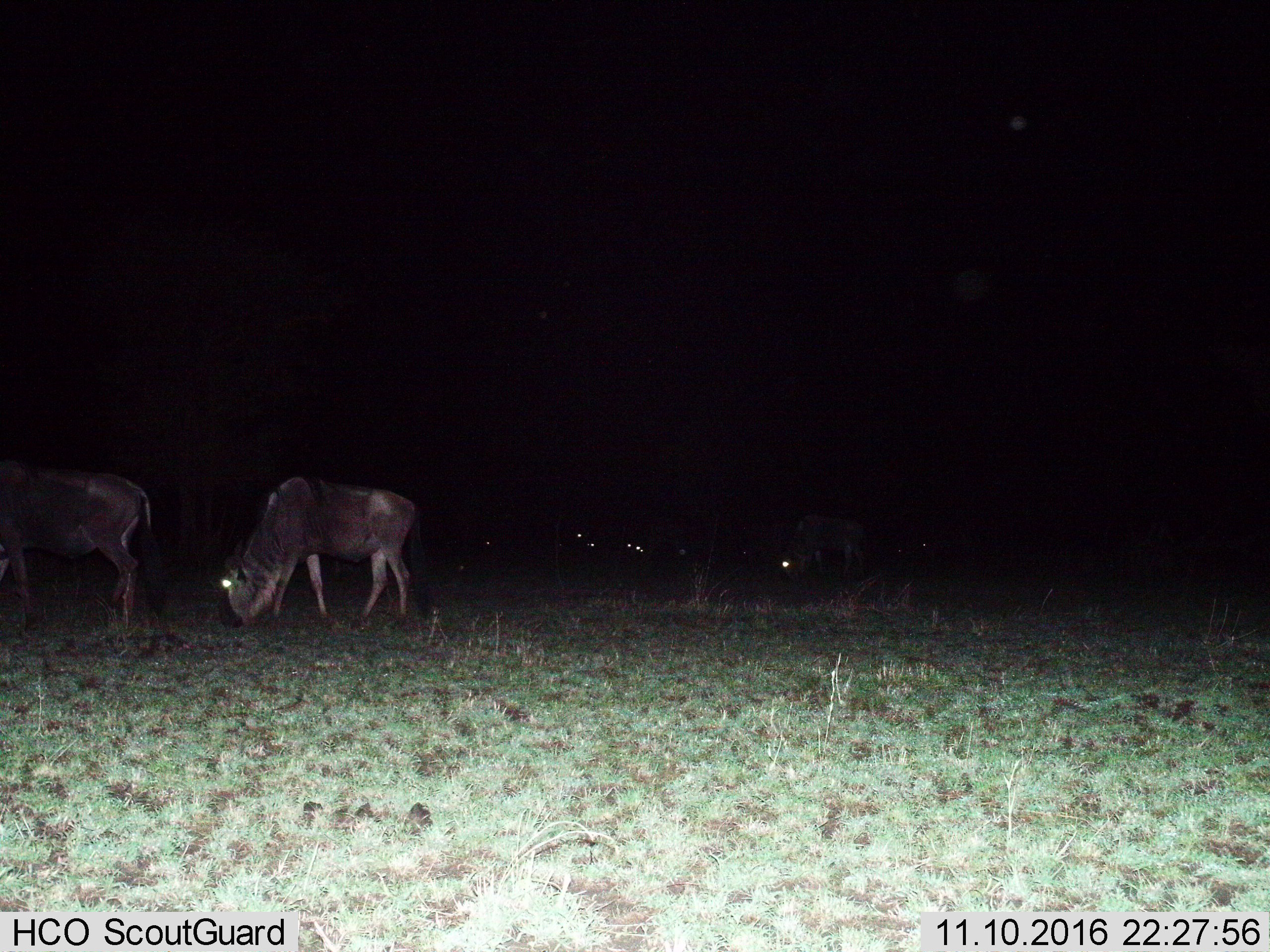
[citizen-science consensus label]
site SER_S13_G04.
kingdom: Animalia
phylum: Chordata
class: Mammalia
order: Artiodactyla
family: Bovidae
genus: Connochaetes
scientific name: Connochaetes taurinus taurinus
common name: blue wildebeest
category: wildebeestblue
Wildebeestblue (blue wildebeest) (Connochaetes taurinus taurinus), count 2. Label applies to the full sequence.